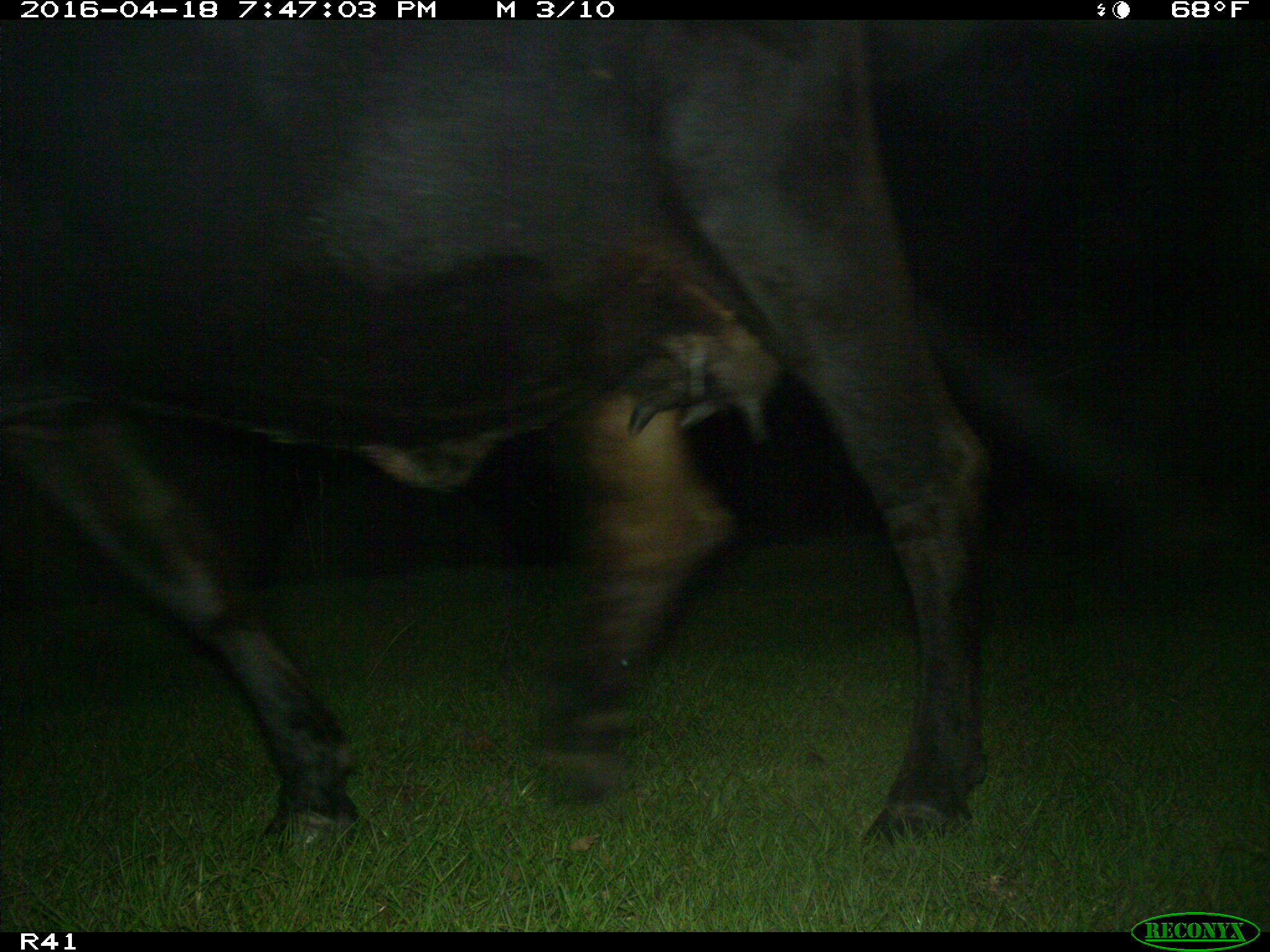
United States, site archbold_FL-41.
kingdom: Animalia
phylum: Chordata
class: Mammalia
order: Artiodactyla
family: Bovidae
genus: Bos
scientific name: Bos taurus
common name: domestic cow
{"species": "Bos taurus (domestic cow)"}